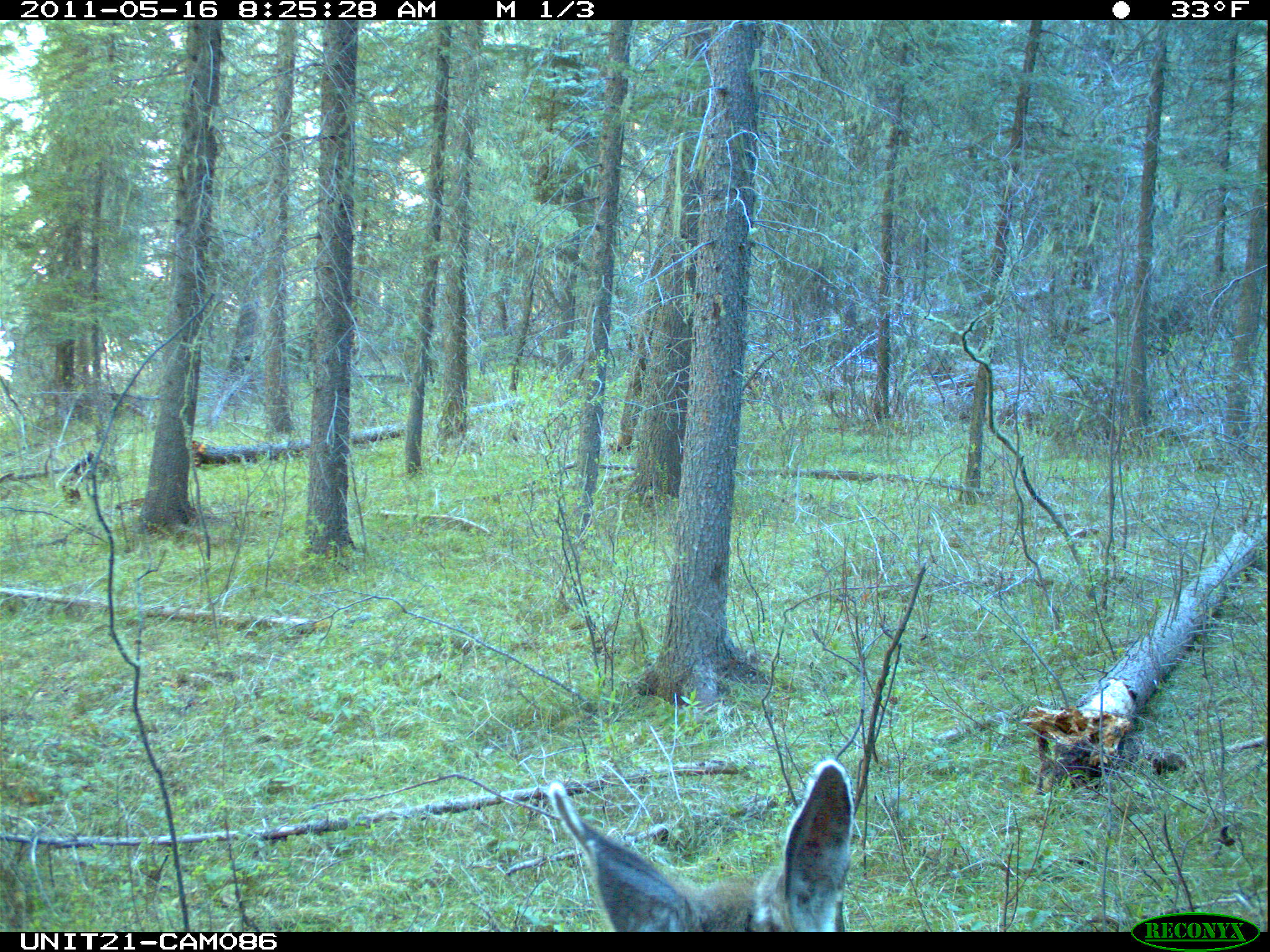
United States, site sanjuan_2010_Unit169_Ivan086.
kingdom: Animalia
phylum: Chordata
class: Mammalia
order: Artiodactyla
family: Cervidae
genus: Odocoileus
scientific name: Odocoileus hemionus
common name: mule deer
Odocoileus hemionus (mule deer).